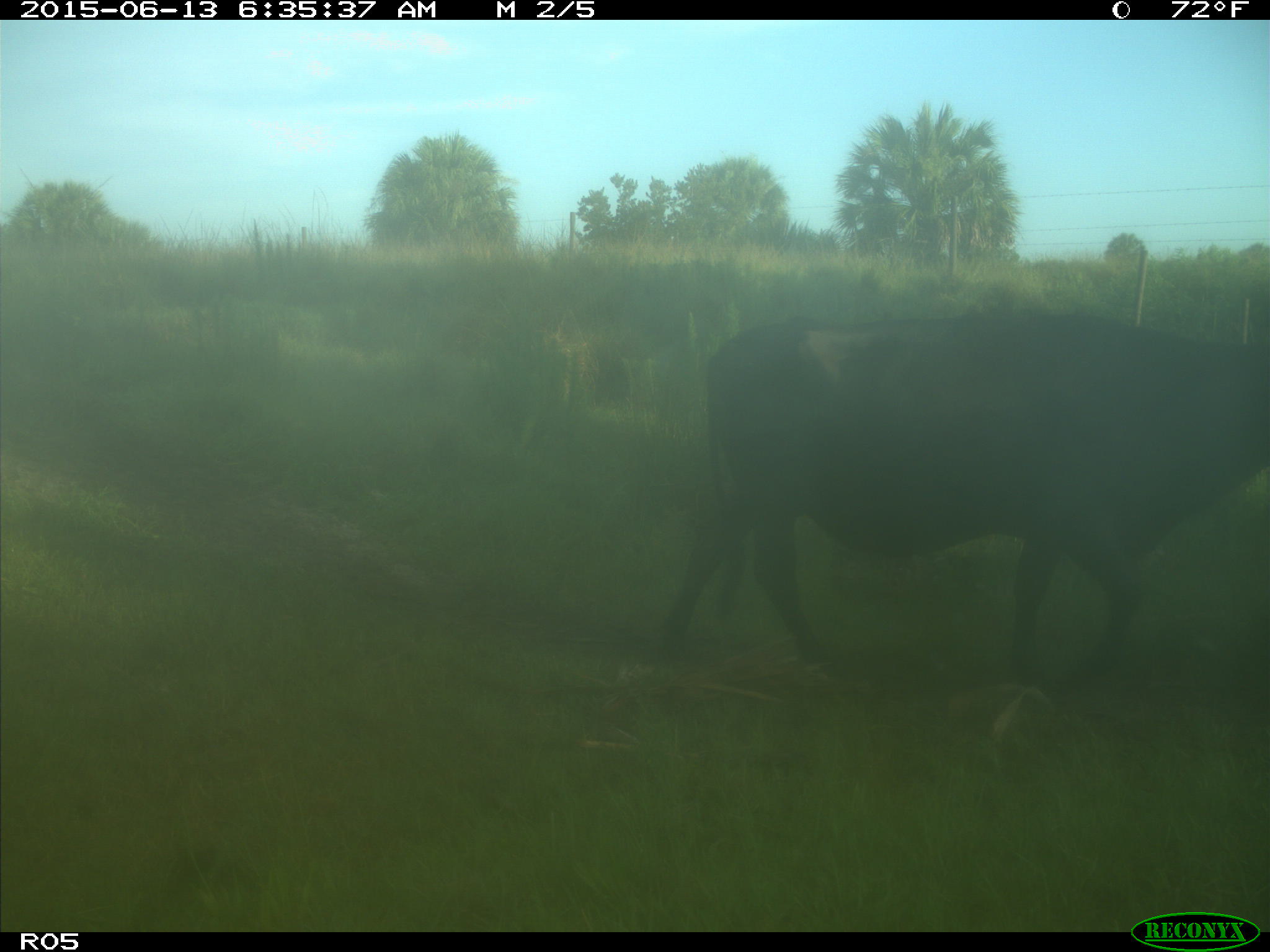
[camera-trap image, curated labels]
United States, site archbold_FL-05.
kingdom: Animalia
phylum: Chordata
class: Mammalia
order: Artiodactyla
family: Bovidae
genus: Bos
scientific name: Bos taurus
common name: domestic cow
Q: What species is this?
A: Bos taurus (domestic cow).